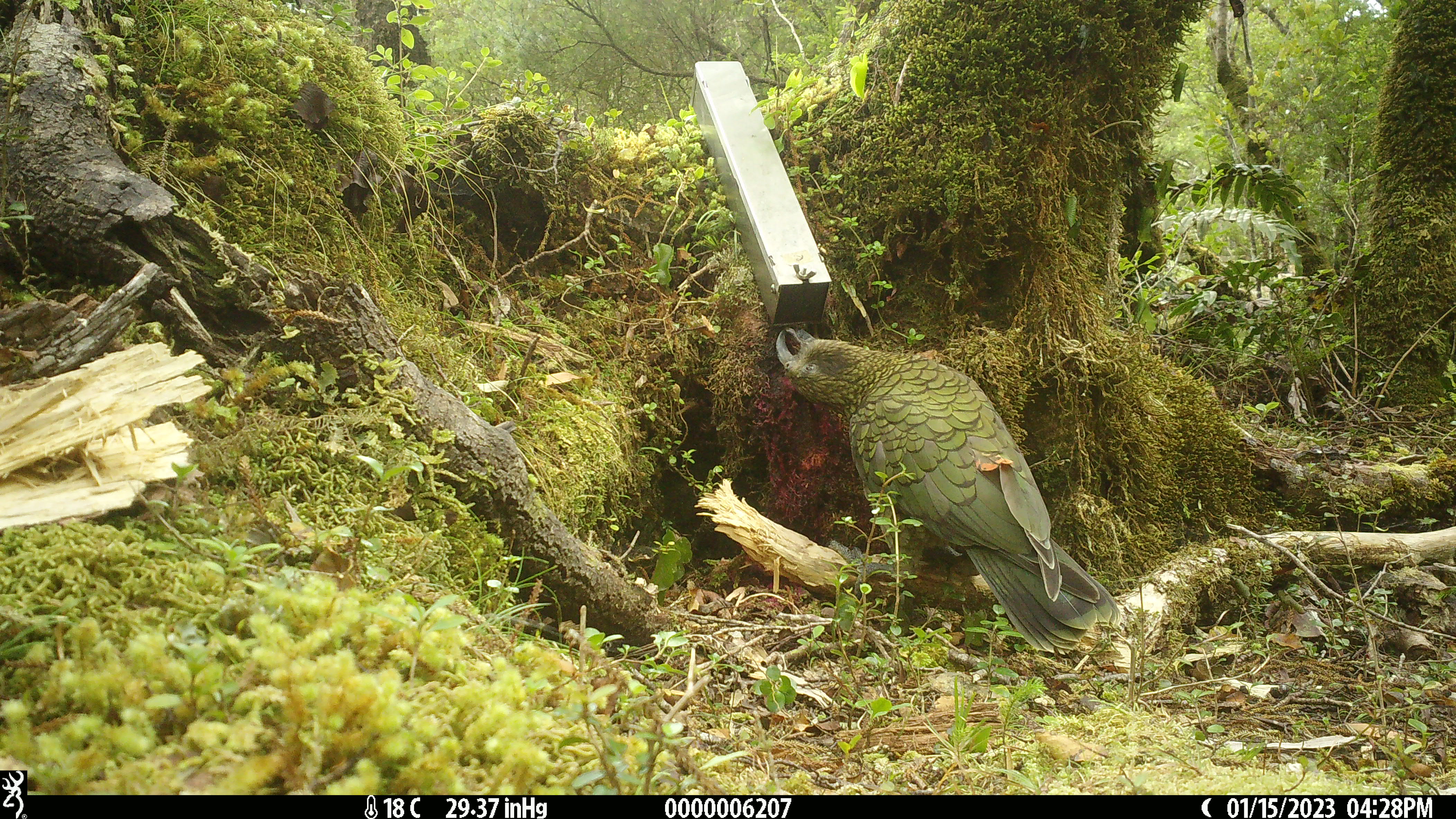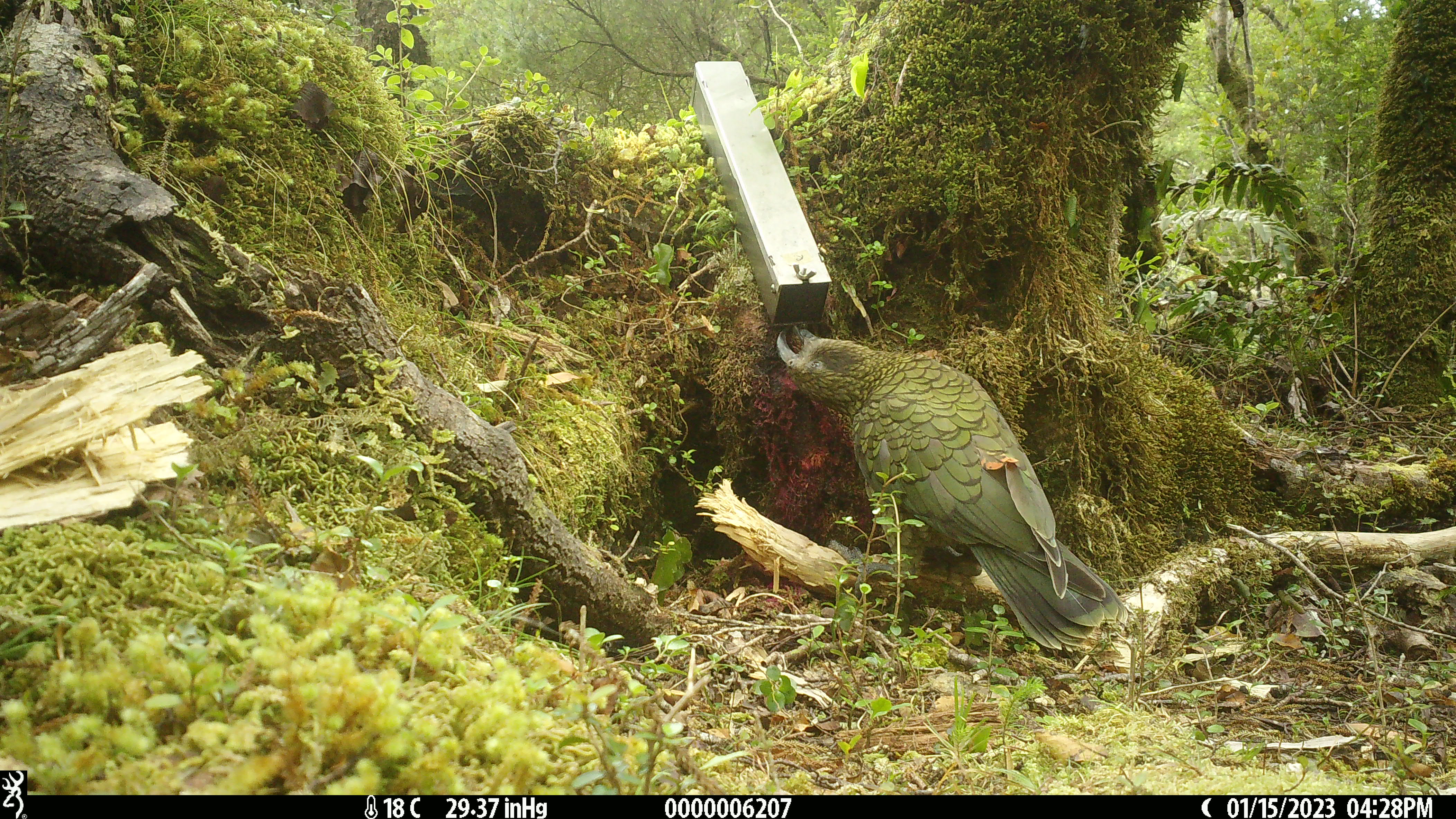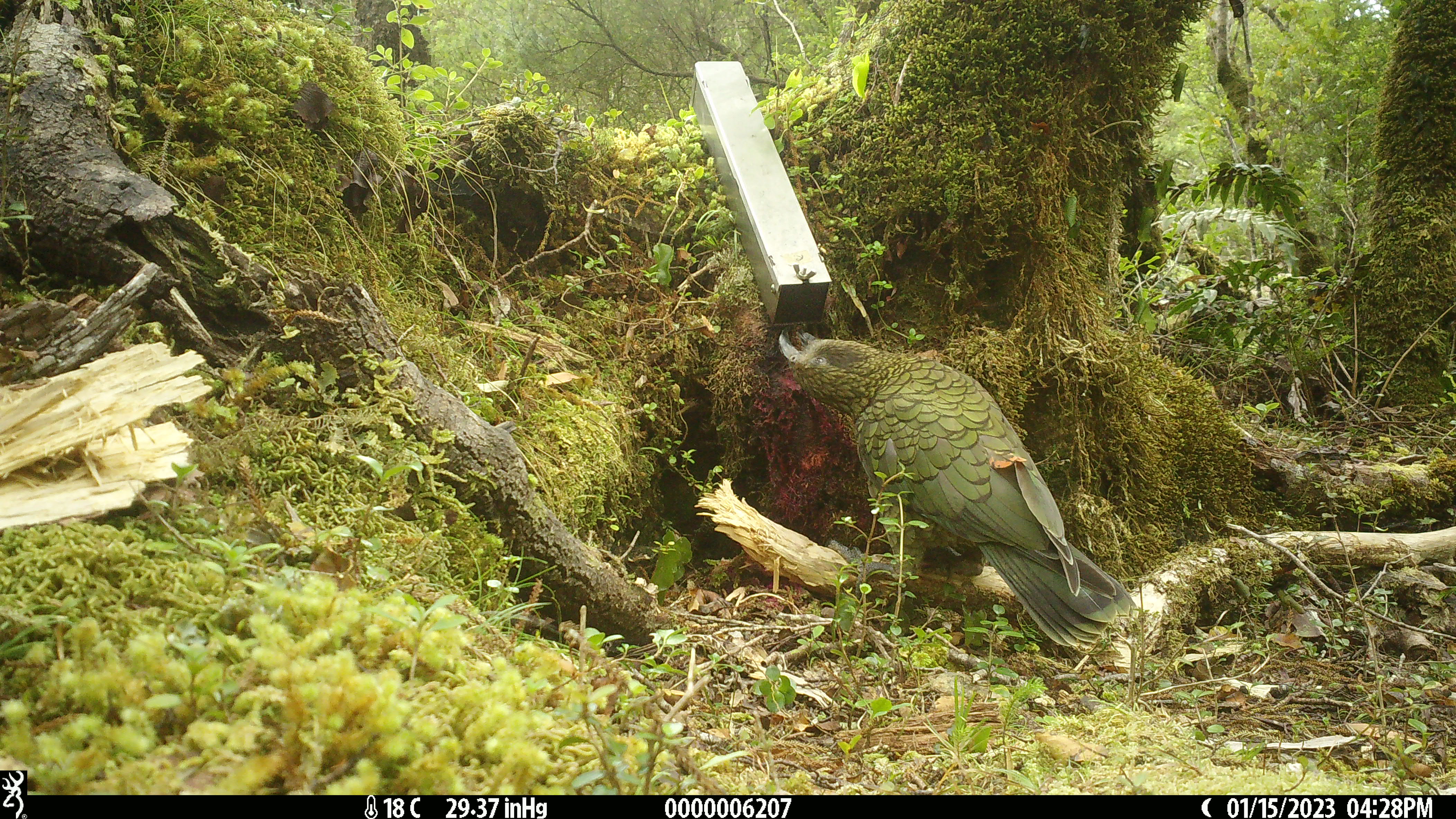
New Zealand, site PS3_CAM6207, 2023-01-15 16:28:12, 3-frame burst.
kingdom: Animalia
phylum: Chordata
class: Aves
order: Psittaciformes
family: Strigopidae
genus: Nestor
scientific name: Nestor notabilis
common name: kea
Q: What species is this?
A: Kea (Nestor notabilis).